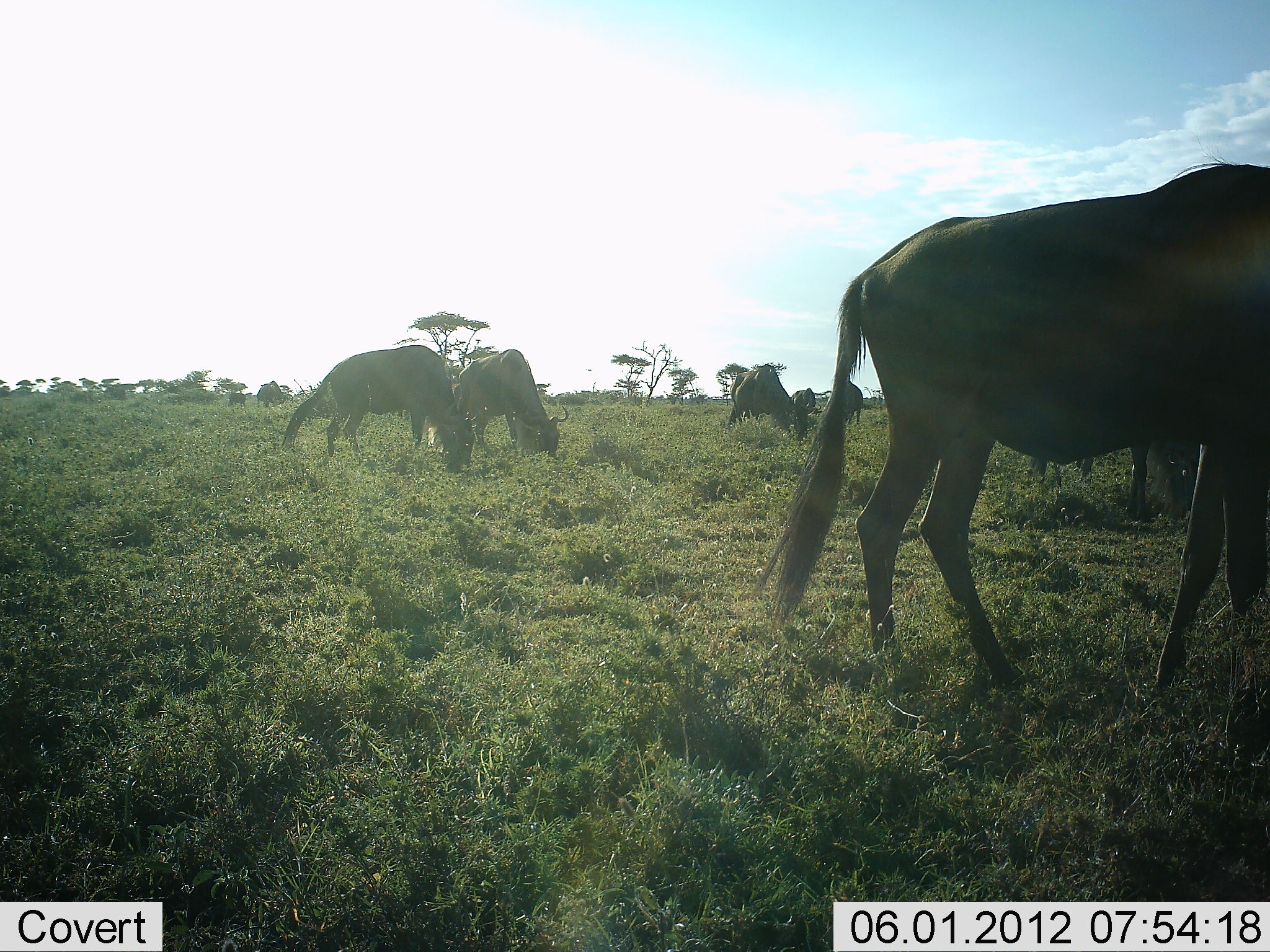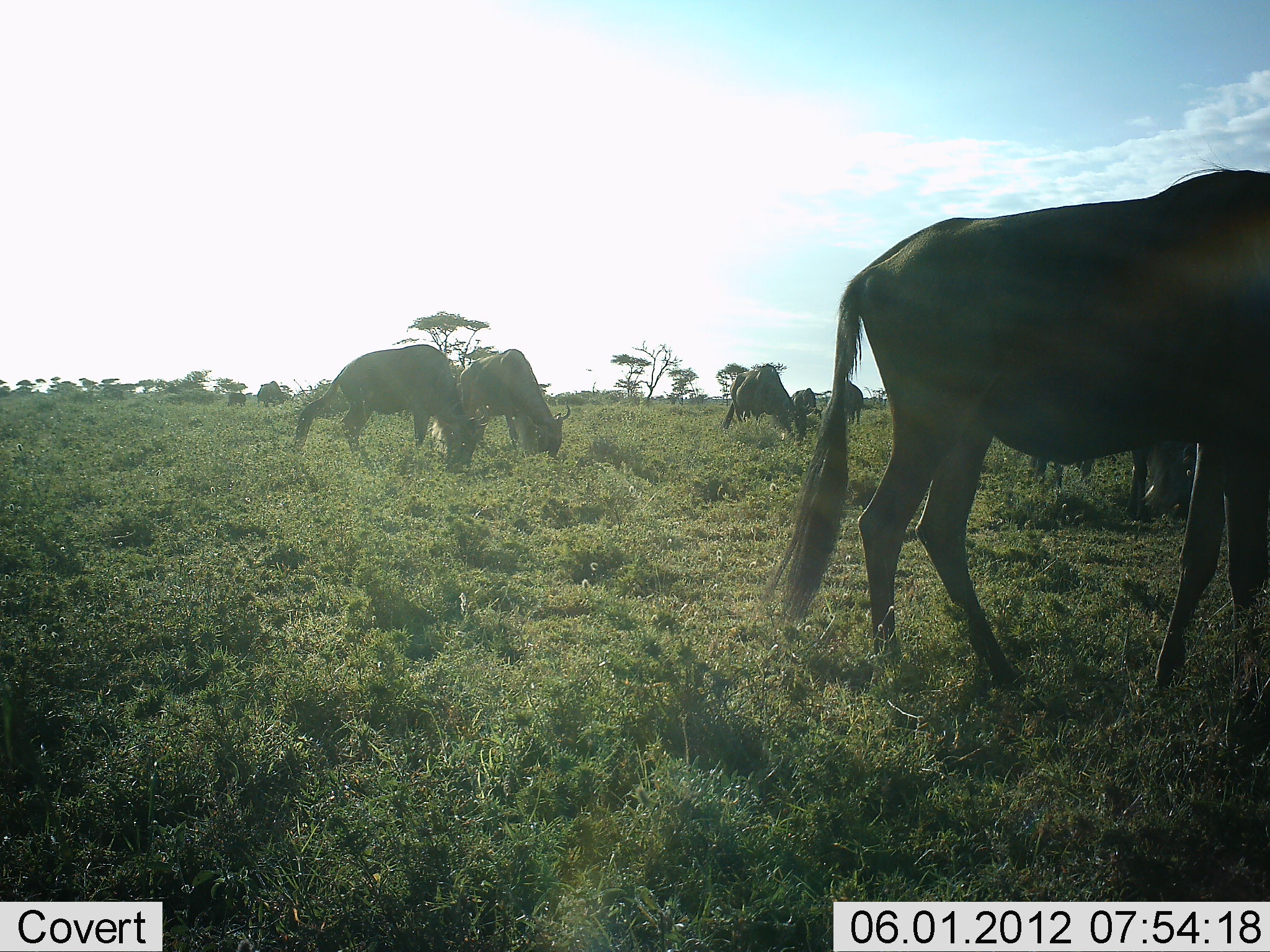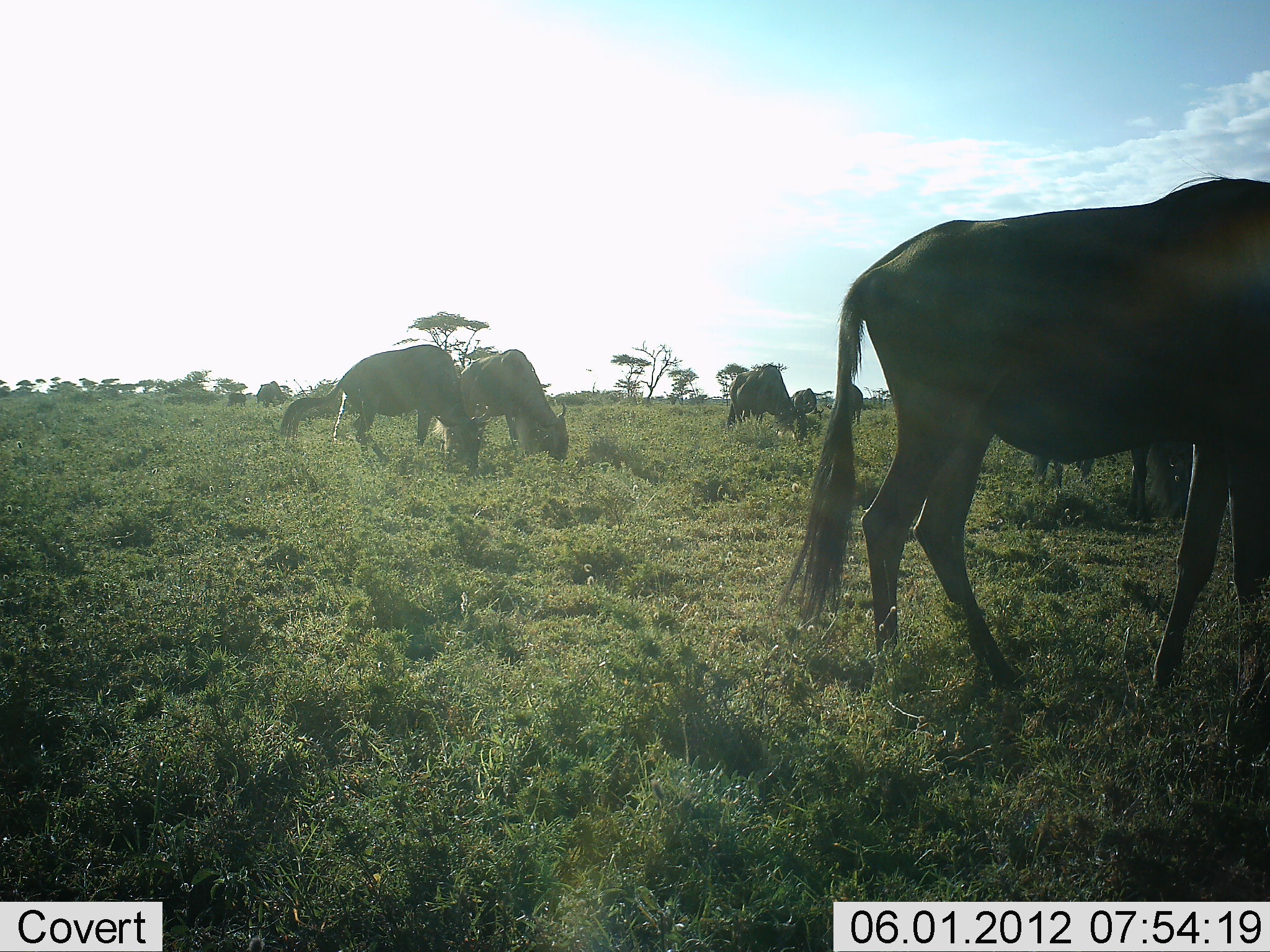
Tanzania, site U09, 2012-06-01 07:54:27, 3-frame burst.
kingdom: Animalia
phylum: Chordata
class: Mammalia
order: Artiodactyla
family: Bovidae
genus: Connochaetes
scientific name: Connochaetes taurinus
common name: blue wildebeest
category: wildebeest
Wildebeest (blue wildebeest) (Connochaetes taurinus), count 7. Behavior (volunteer vote fractions): standing 27%, resting 0%, moving 18%, interacting 0%. Young present (vote fraction): 0%. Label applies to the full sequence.